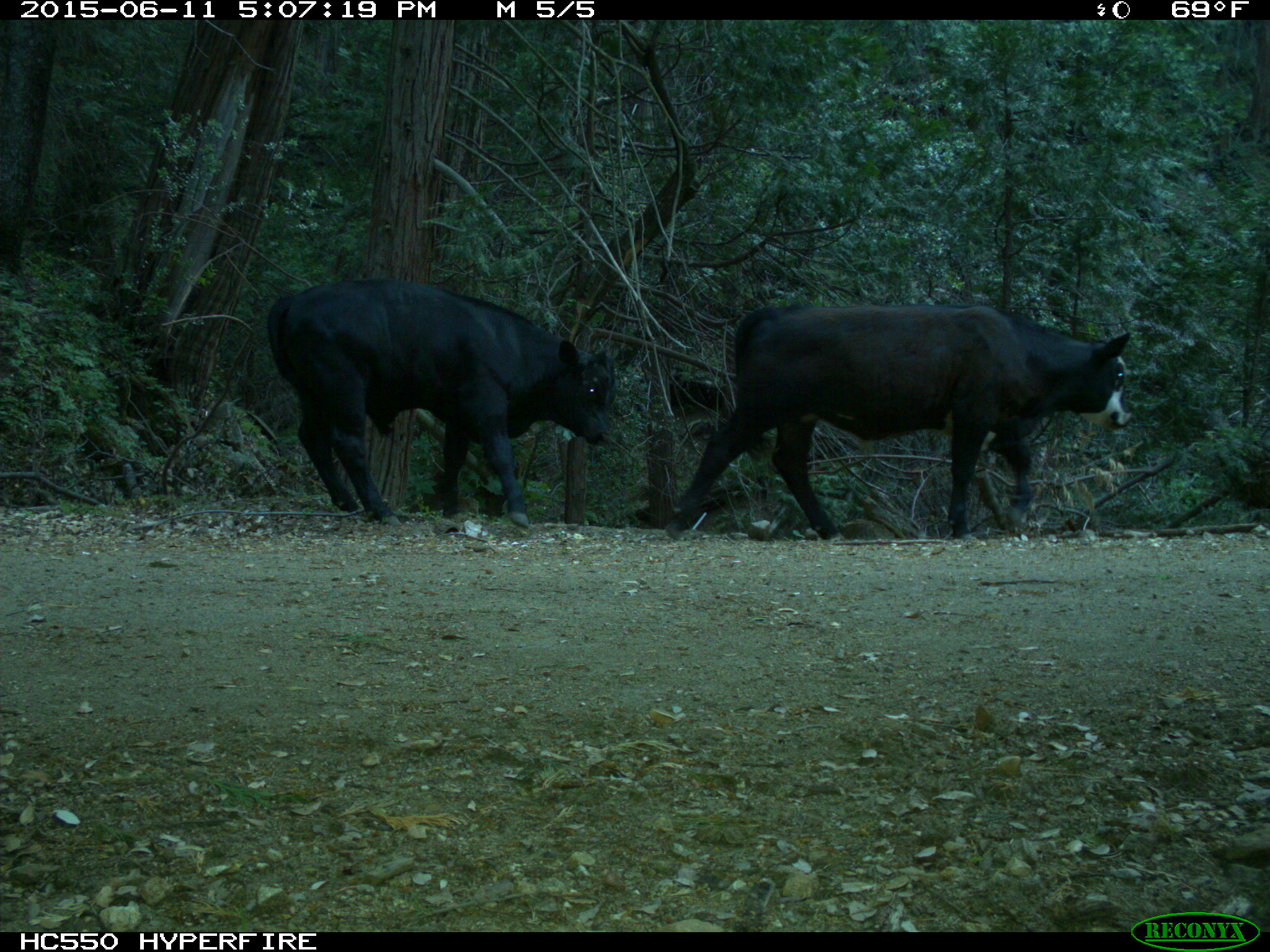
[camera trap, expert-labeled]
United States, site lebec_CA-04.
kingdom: Animalia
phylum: Chordata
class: Mammalia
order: Artiodactyla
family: Bovidae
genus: Bos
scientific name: Bos taurus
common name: domestic cow